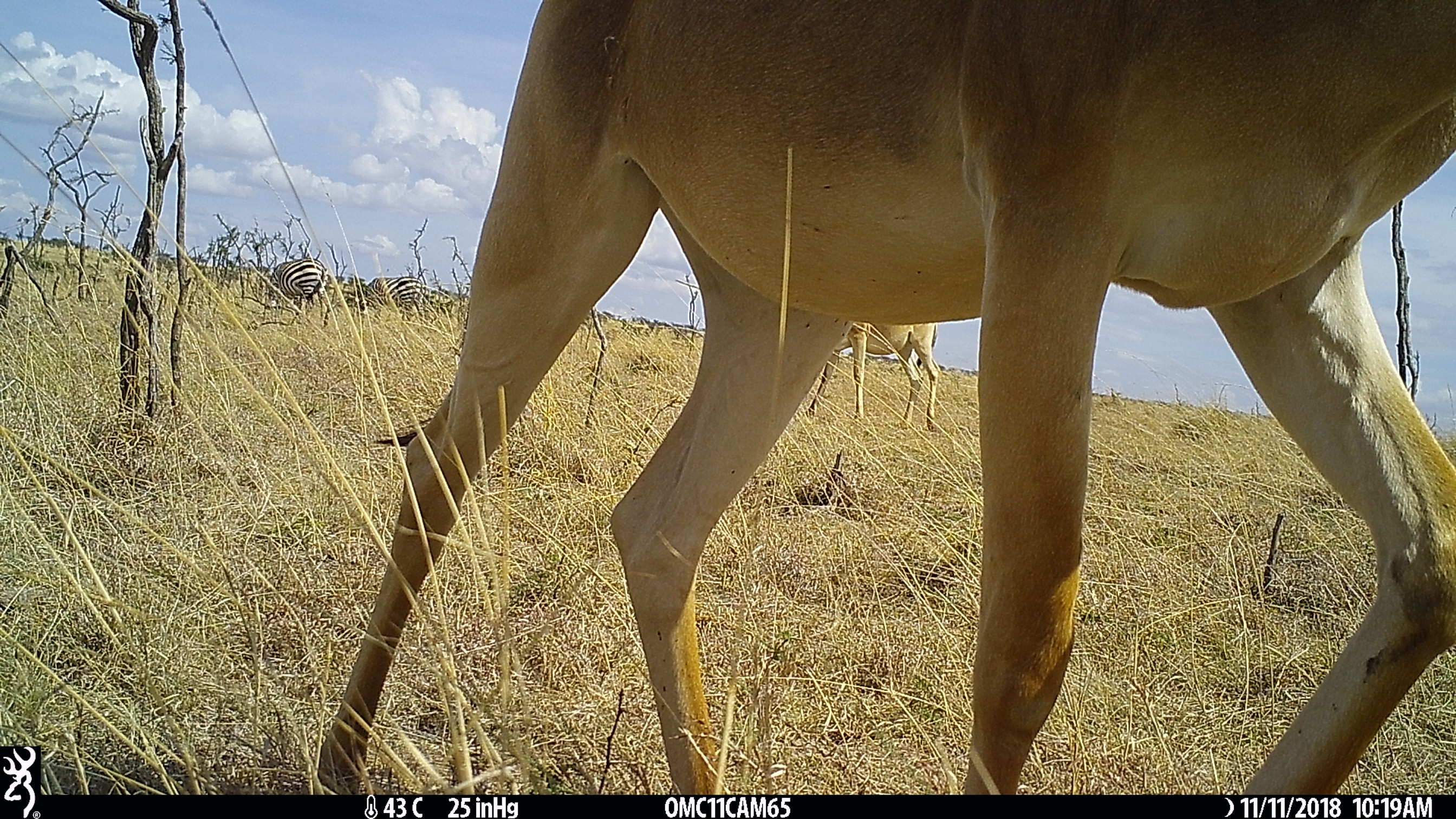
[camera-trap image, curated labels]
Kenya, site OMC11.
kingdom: Animalia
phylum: Chordata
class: Mammalia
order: Artiodactyla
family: Bovidae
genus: Alcelaphus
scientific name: Alcelaphus buselaphus cokii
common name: coke's hartebeest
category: hartebeest cokes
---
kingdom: Animalia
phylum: Chordata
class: Mammalia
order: Perissodactyla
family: Equidae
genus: Equus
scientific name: Equus quagga burchellii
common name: burchell's zebra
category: zebra